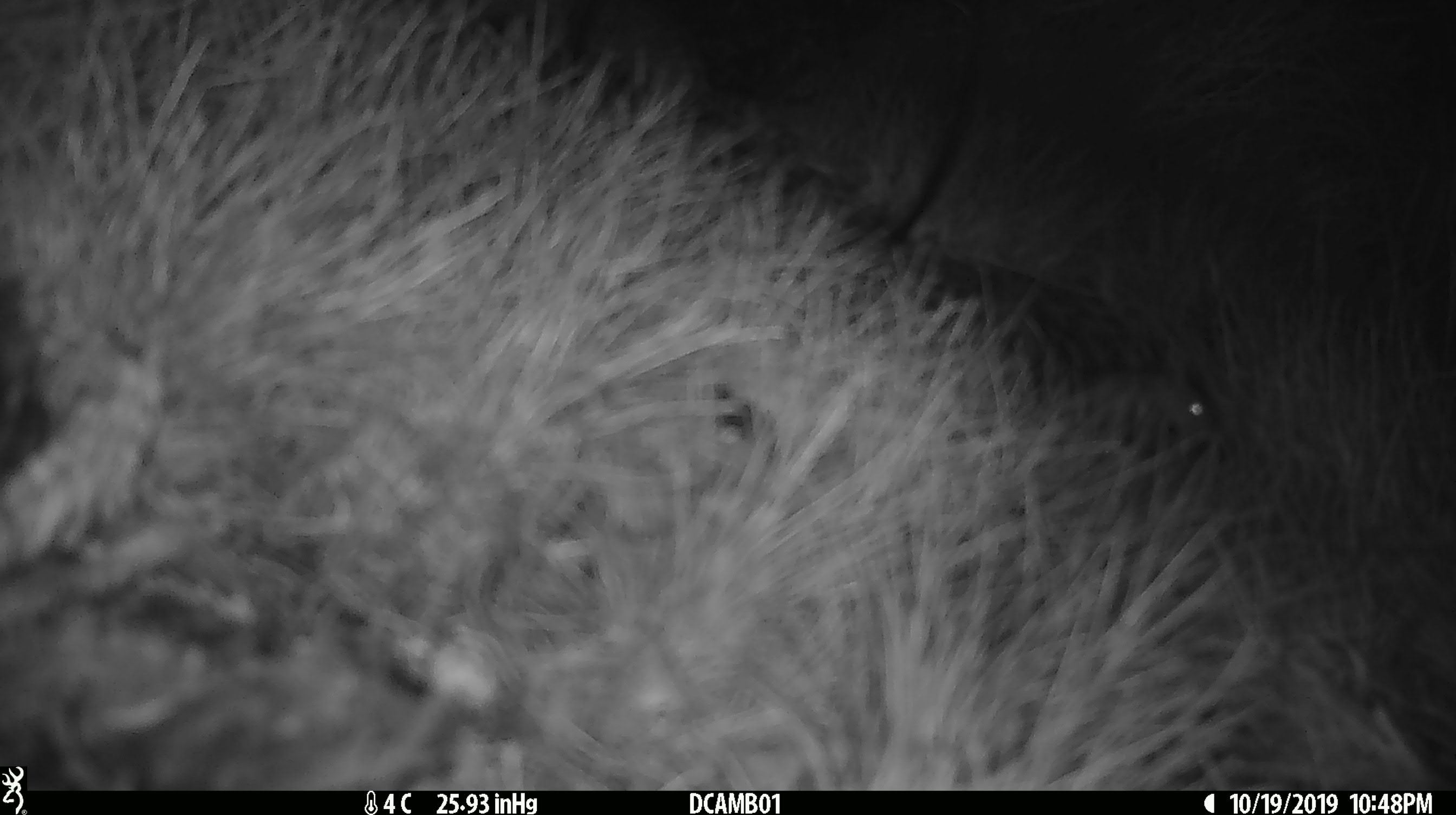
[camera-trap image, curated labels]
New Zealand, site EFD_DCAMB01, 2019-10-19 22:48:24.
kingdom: Animalia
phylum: Chordata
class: Mammalia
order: Rodentia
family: Muridae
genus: Mus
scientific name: Mus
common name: mouse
Mouse (Mus).